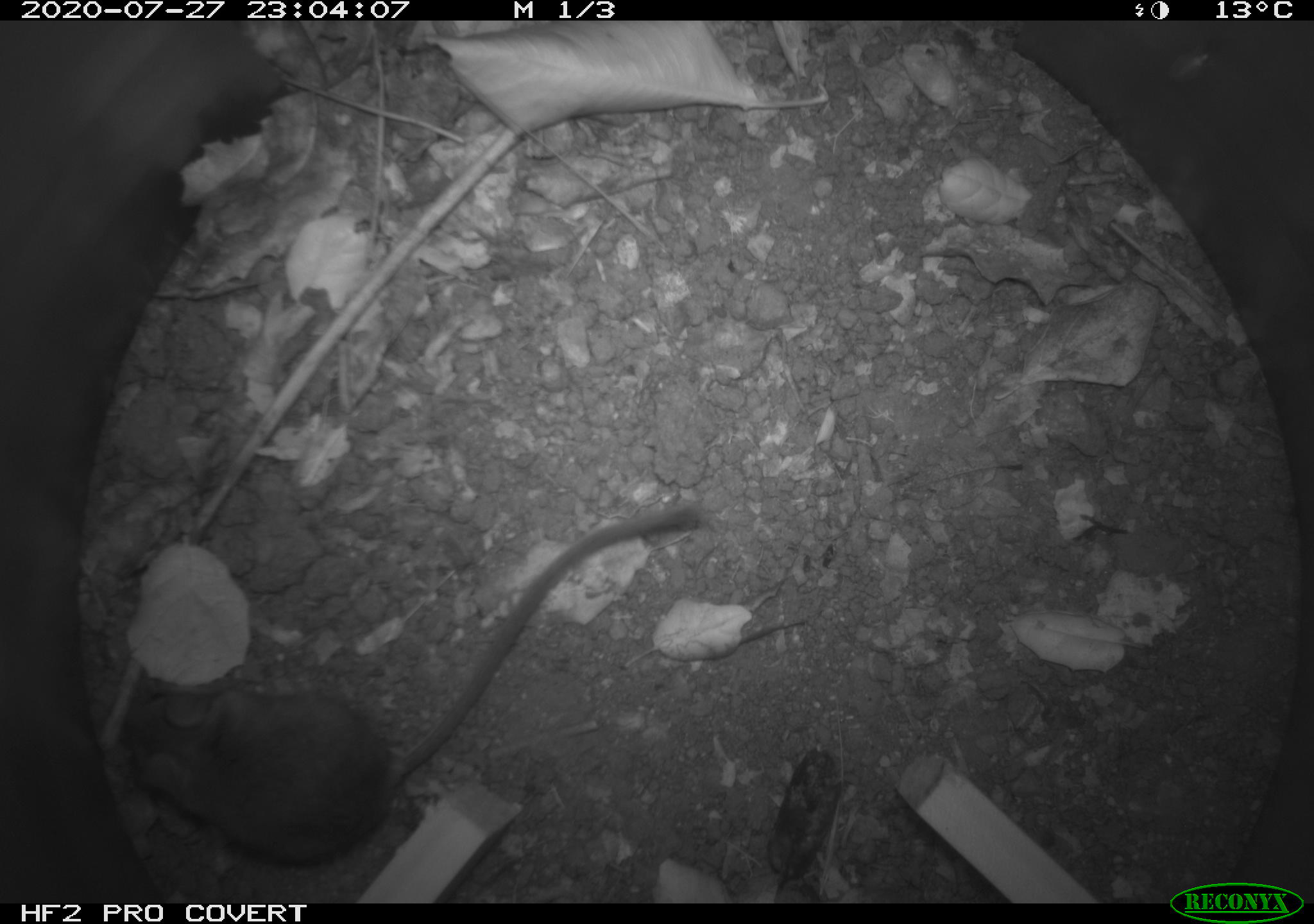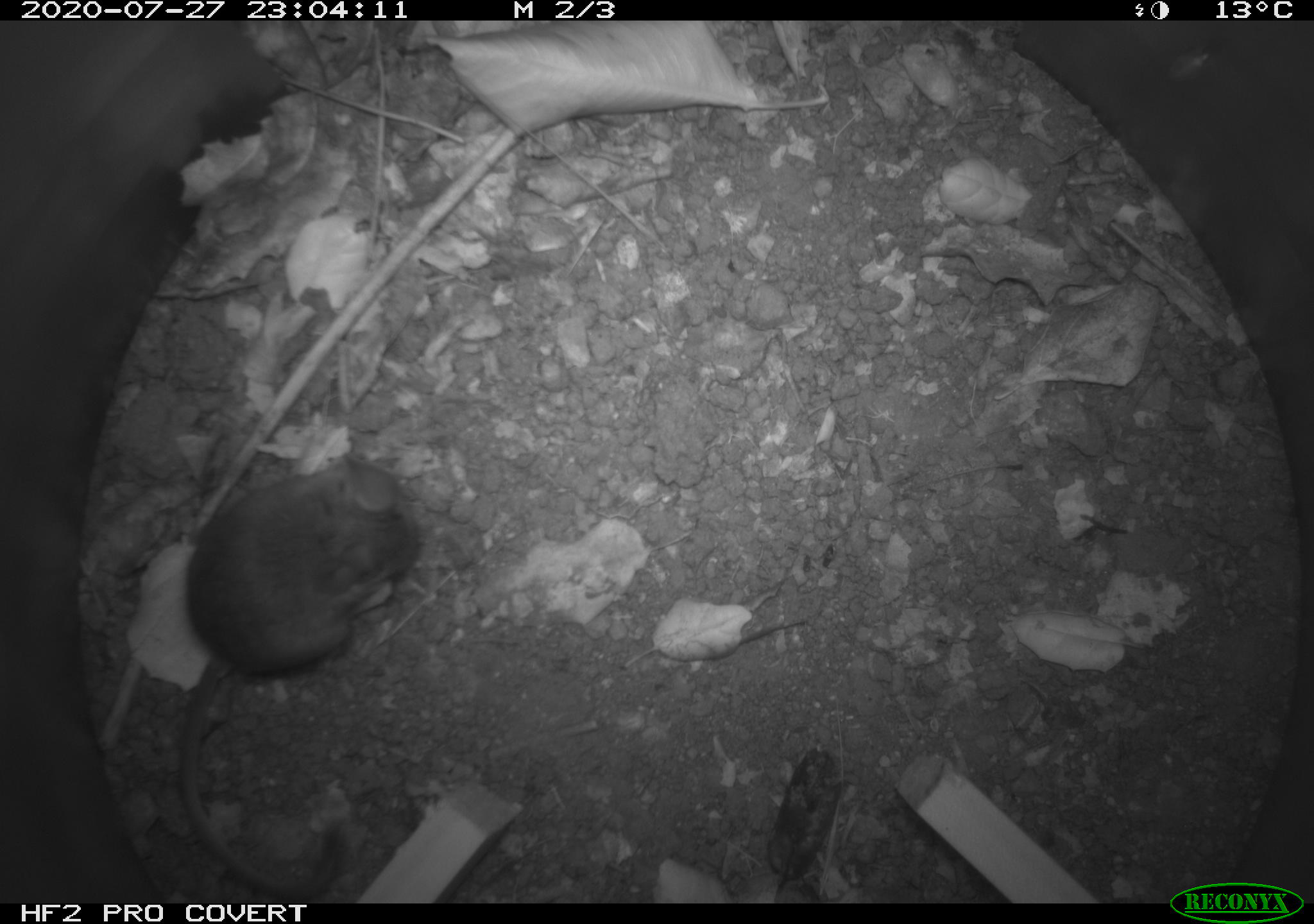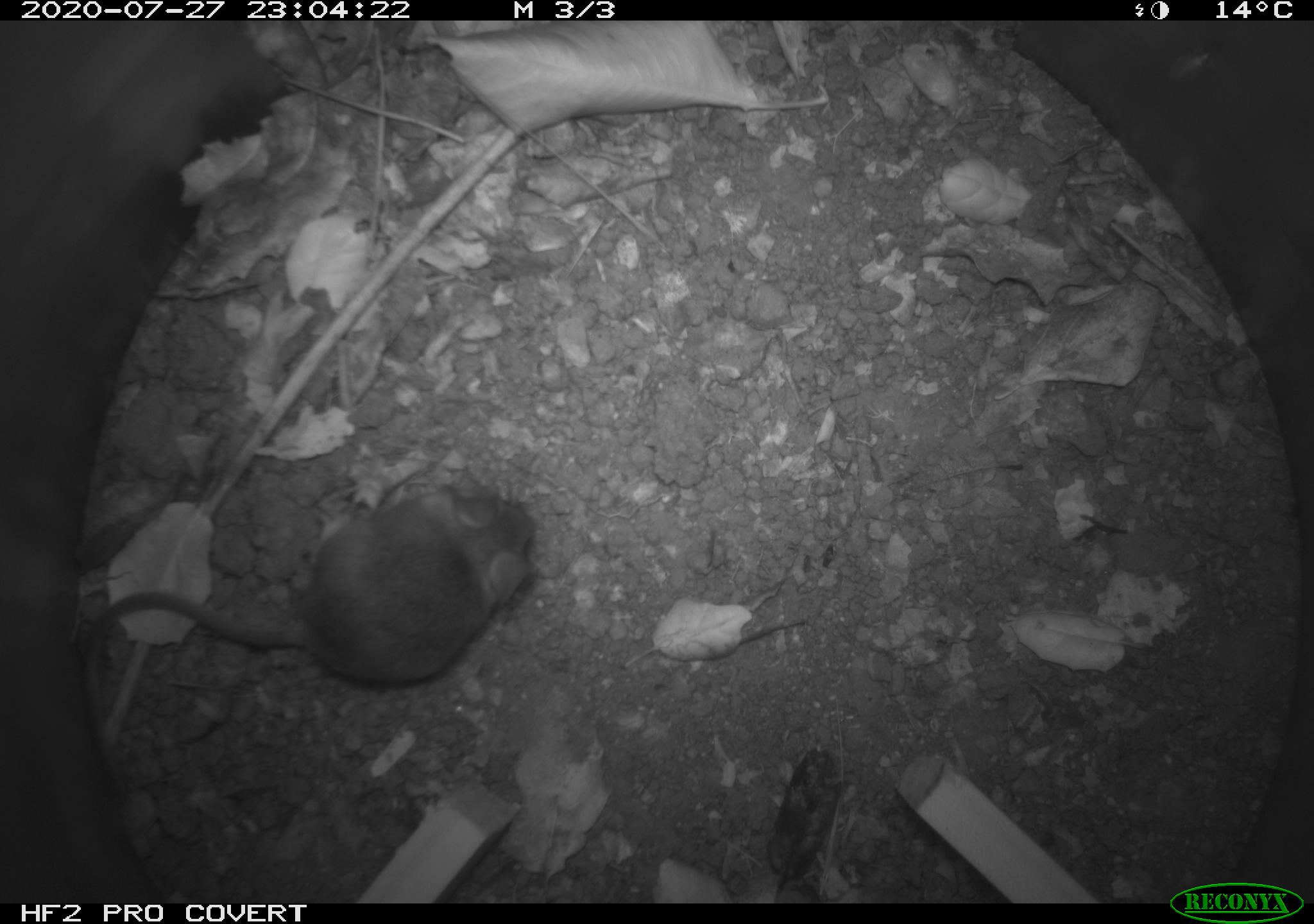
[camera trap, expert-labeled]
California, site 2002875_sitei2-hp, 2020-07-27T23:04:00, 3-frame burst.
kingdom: Animalia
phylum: Chordata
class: Mammalia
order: Rodentia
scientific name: Rodentia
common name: rodent